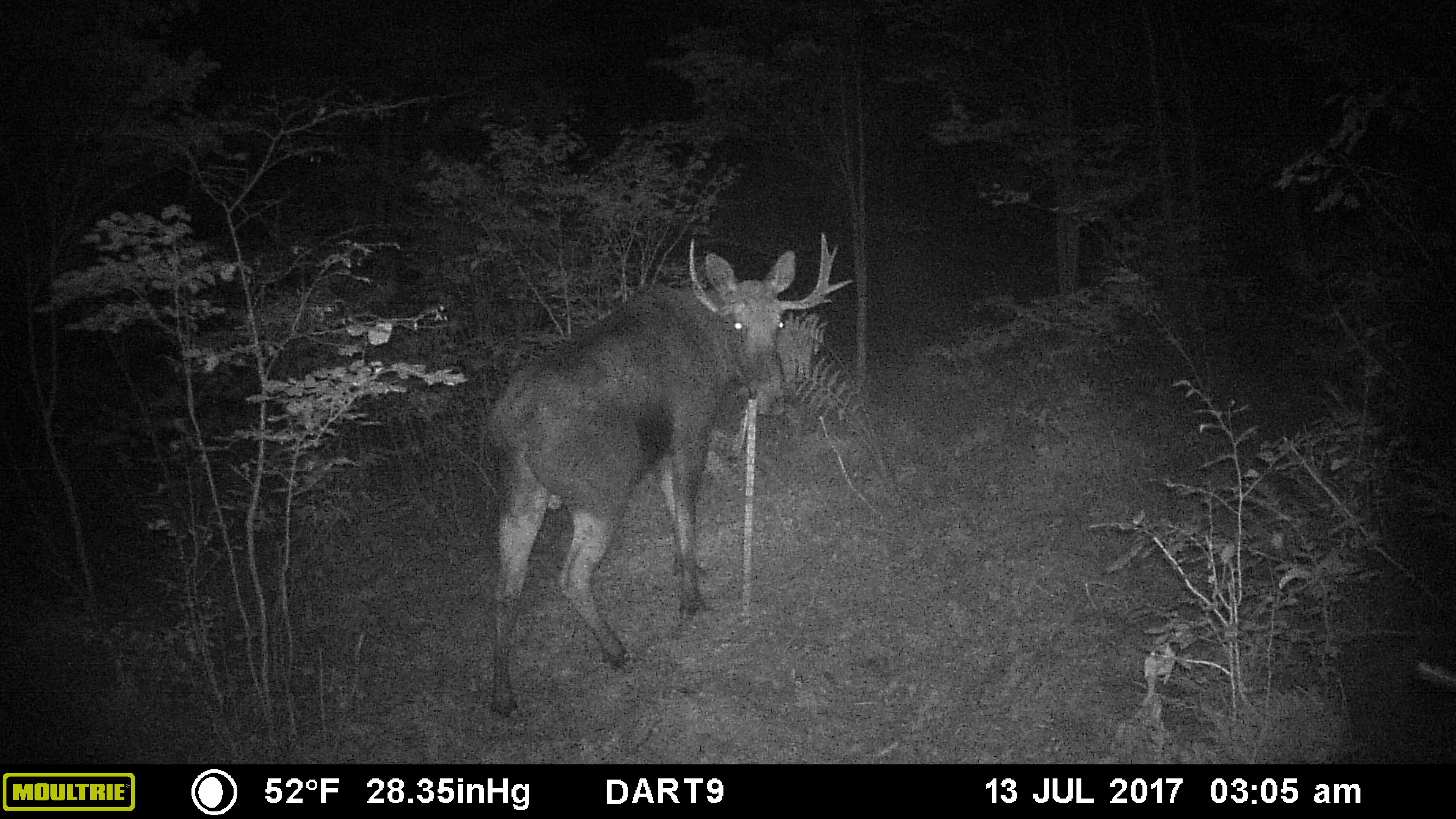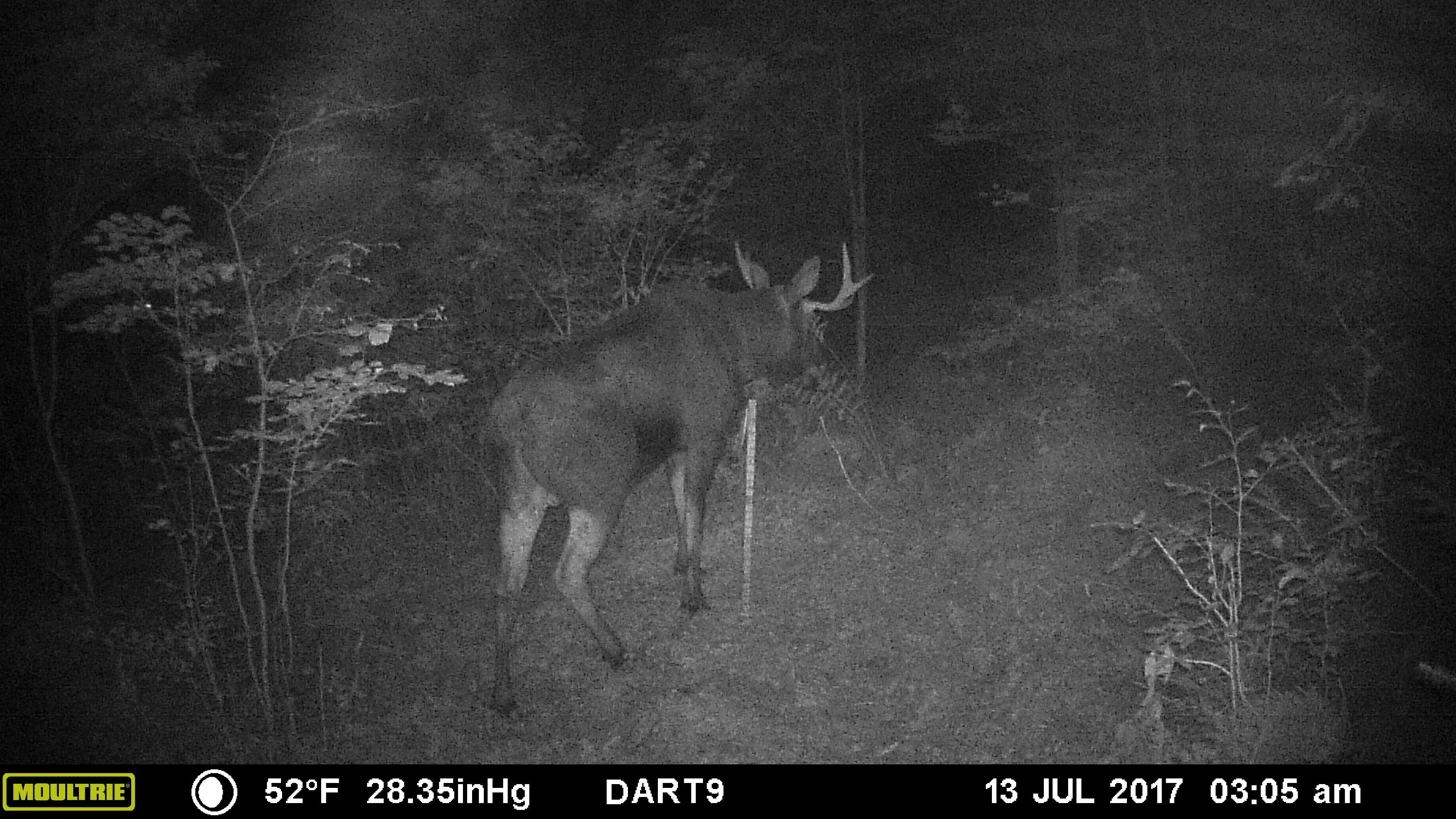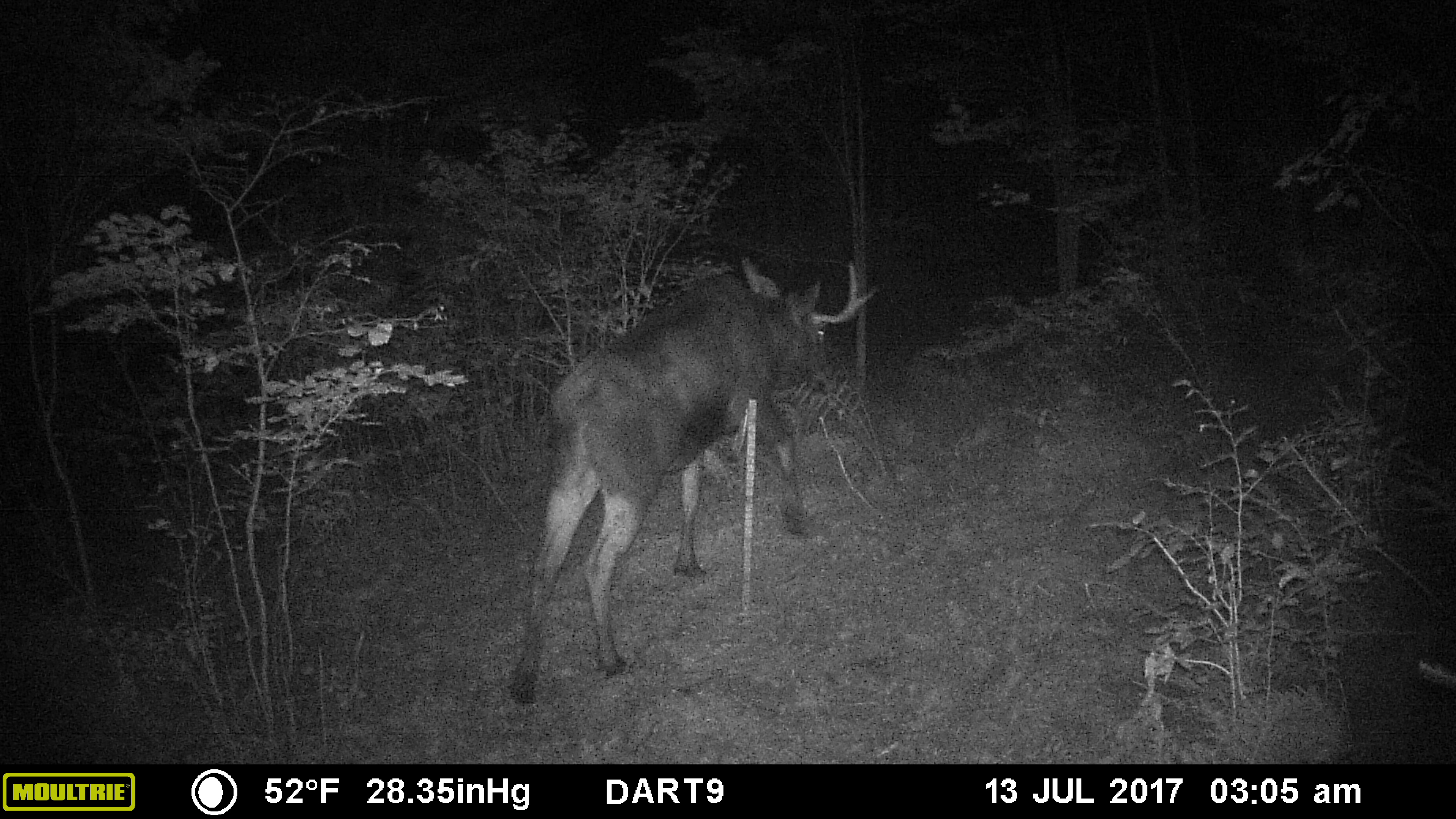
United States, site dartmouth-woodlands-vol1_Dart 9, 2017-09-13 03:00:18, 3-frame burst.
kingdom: Animalia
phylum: Chordata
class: Mammalia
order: Artiodactyla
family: Cervidae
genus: Alces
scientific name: Alces alces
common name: moose